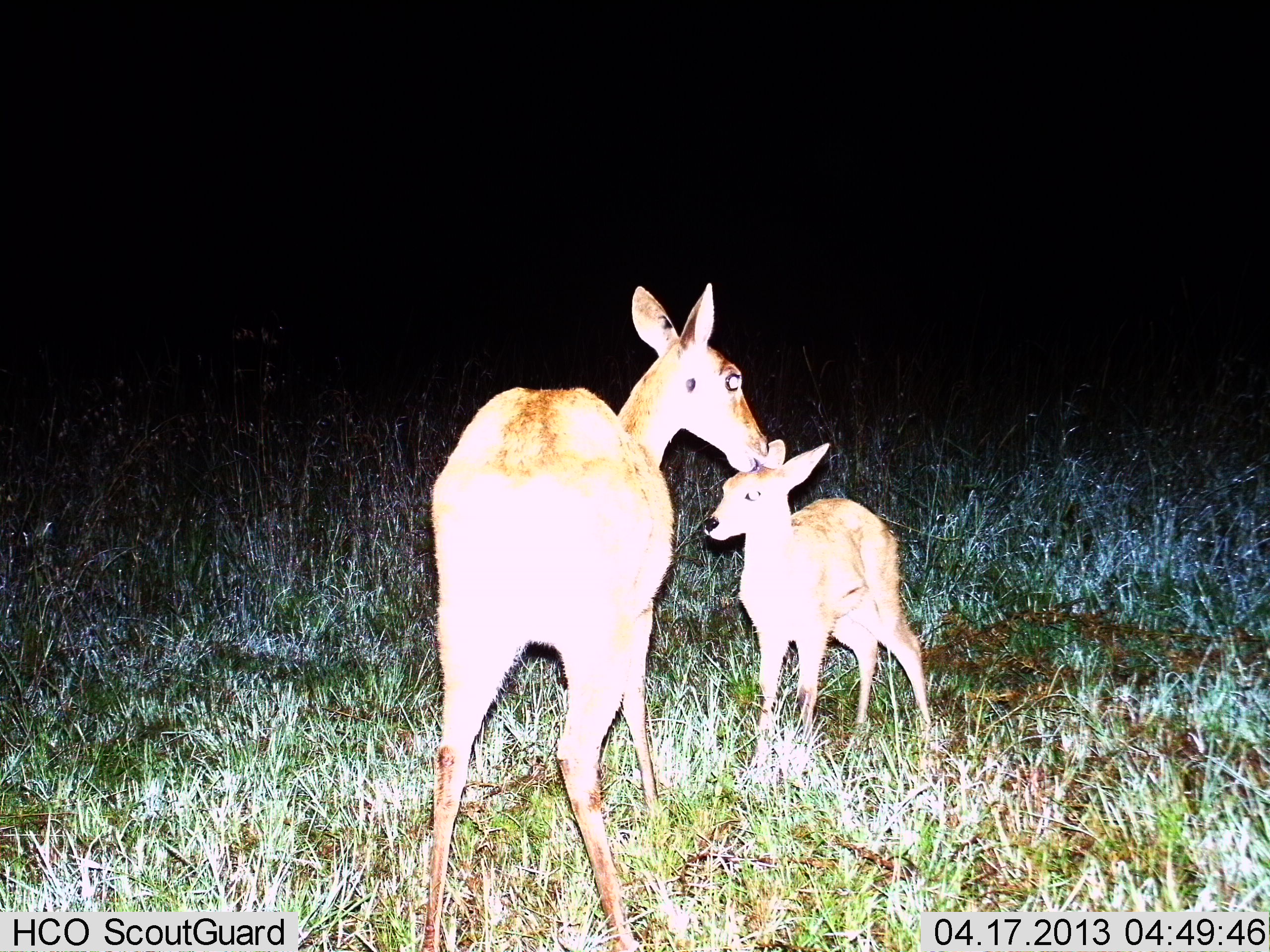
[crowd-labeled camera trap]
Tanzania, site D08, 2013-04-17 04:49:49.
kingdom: Animalia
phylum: Chordata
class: Mammalia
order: Artiodactyla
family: Bovidae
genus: Redunca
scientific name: Redunca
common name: reedbuck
Reedbuck (Redunca), count 2. Behavior (volunteer vote fractions): standing 80%, resting 10%, moving 0%, interacting 40%. Young present (vote fraction): 90%. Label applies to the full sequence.